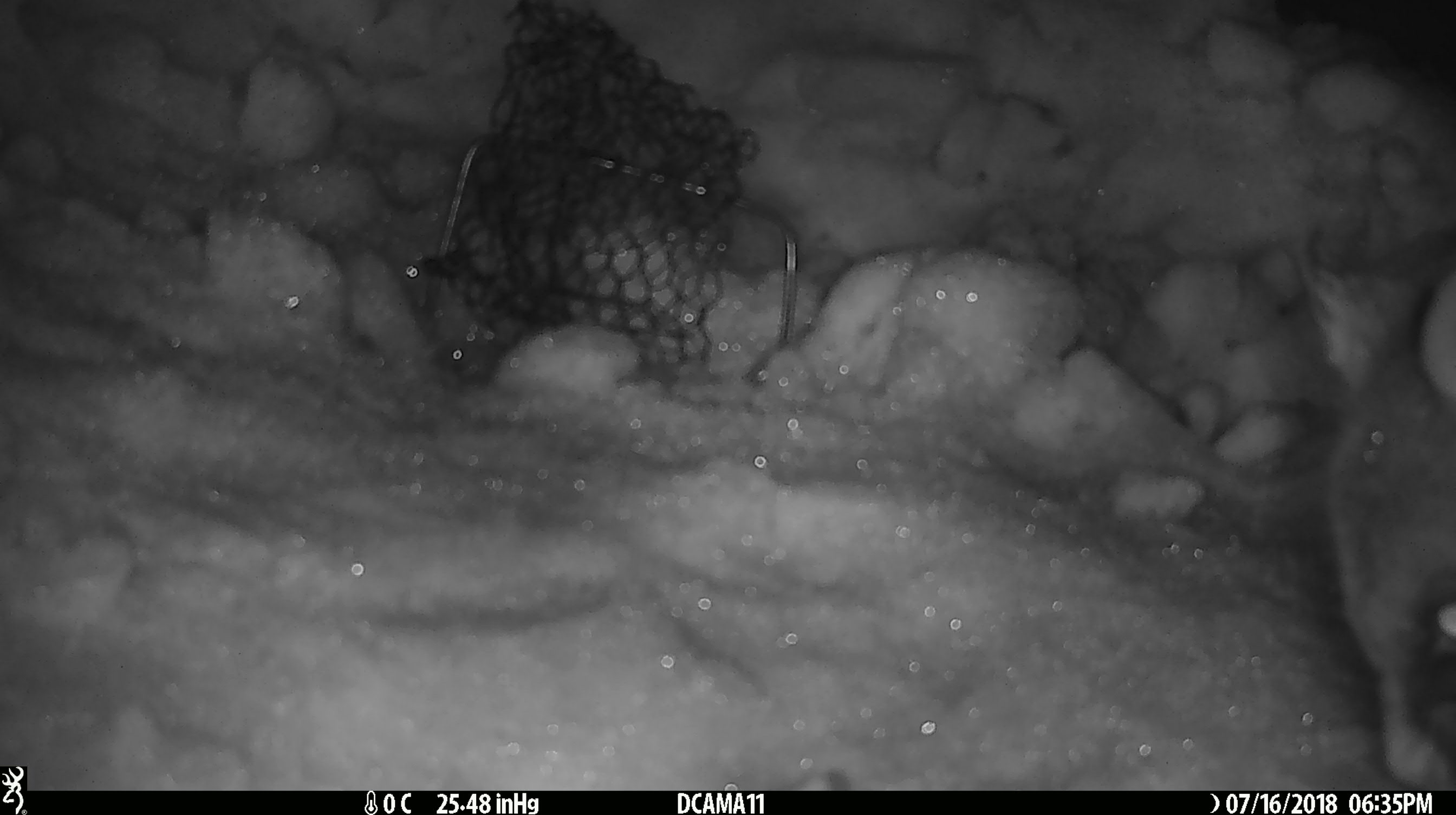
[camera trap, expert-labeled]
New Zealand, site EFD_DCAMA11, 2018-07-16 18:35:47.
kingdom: Animalia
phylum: Chordata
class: Mammalia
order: Diprotodontia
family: Phalangeridae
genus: Trichosurus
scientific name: Trichosurus vulpecula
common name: common brushtail possum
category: possum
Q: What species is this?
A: Possum (common brushtail possum) (Trichosurus vulpecula).